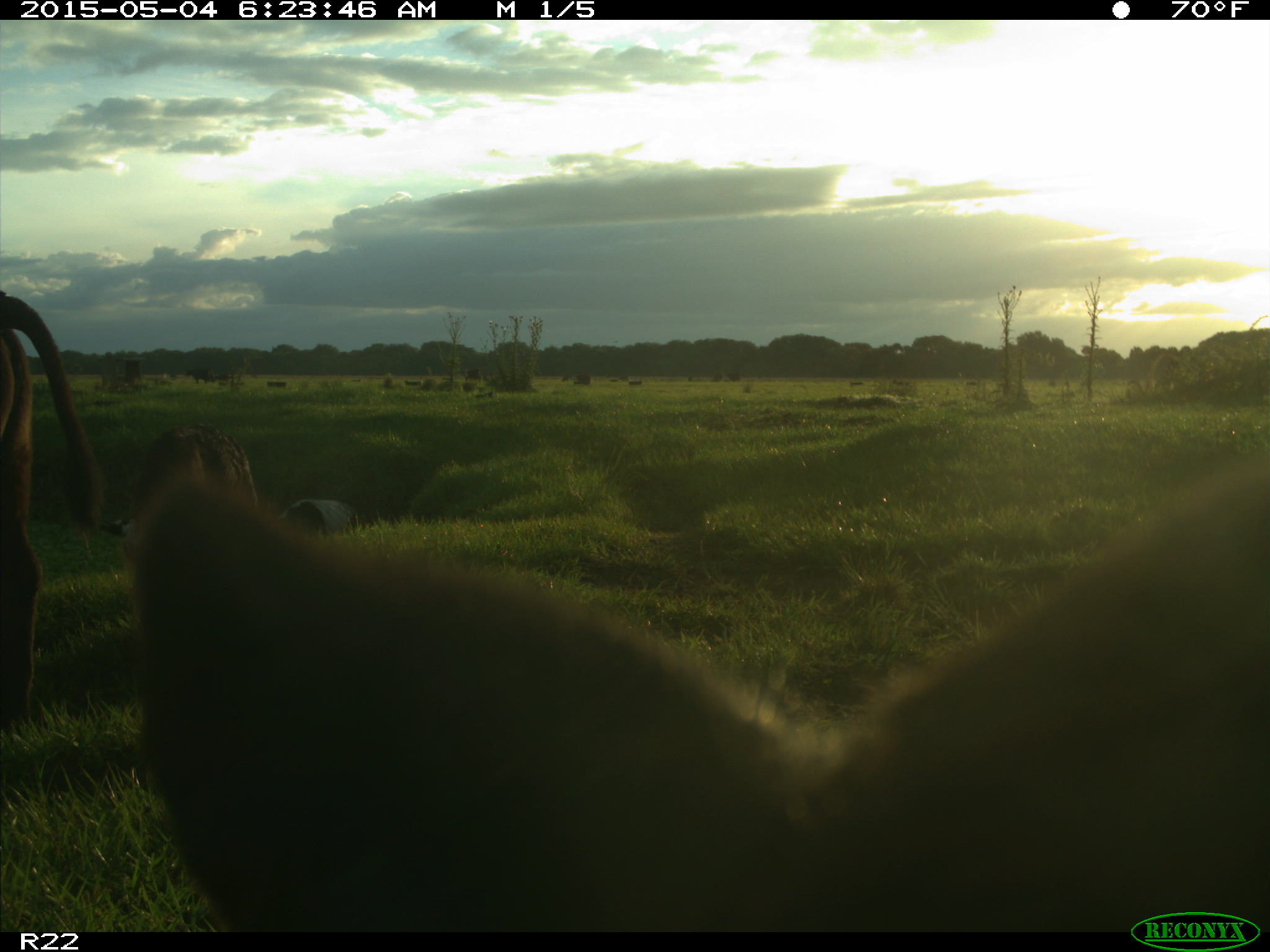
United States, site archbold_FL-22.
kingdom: Animalia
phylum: Chordata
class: Mammalia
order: Artiodactyla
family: Bovidae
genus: Bos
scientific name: Bos taurus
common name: domestic cow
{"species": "Bos taurus (domestic cow)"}